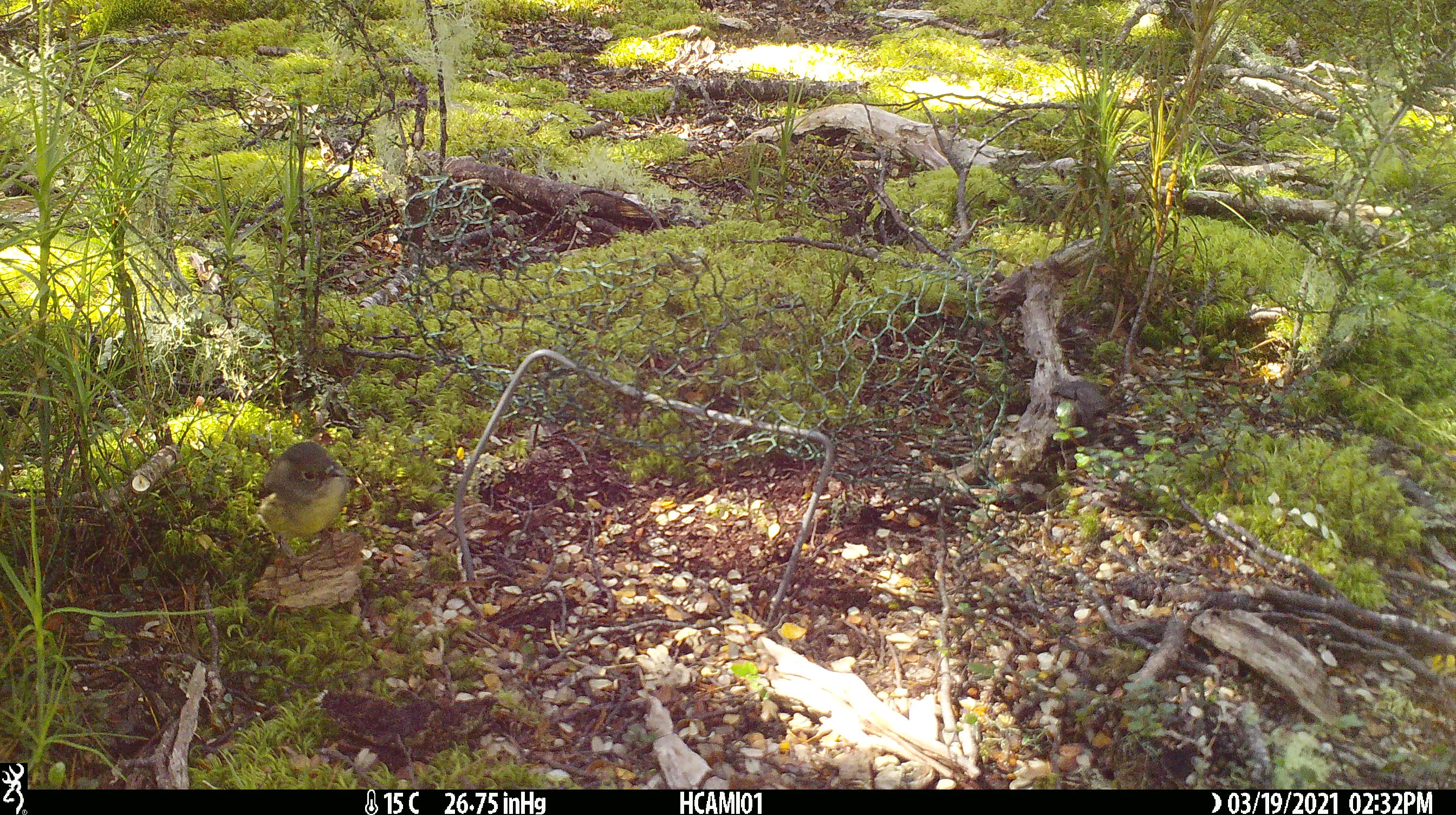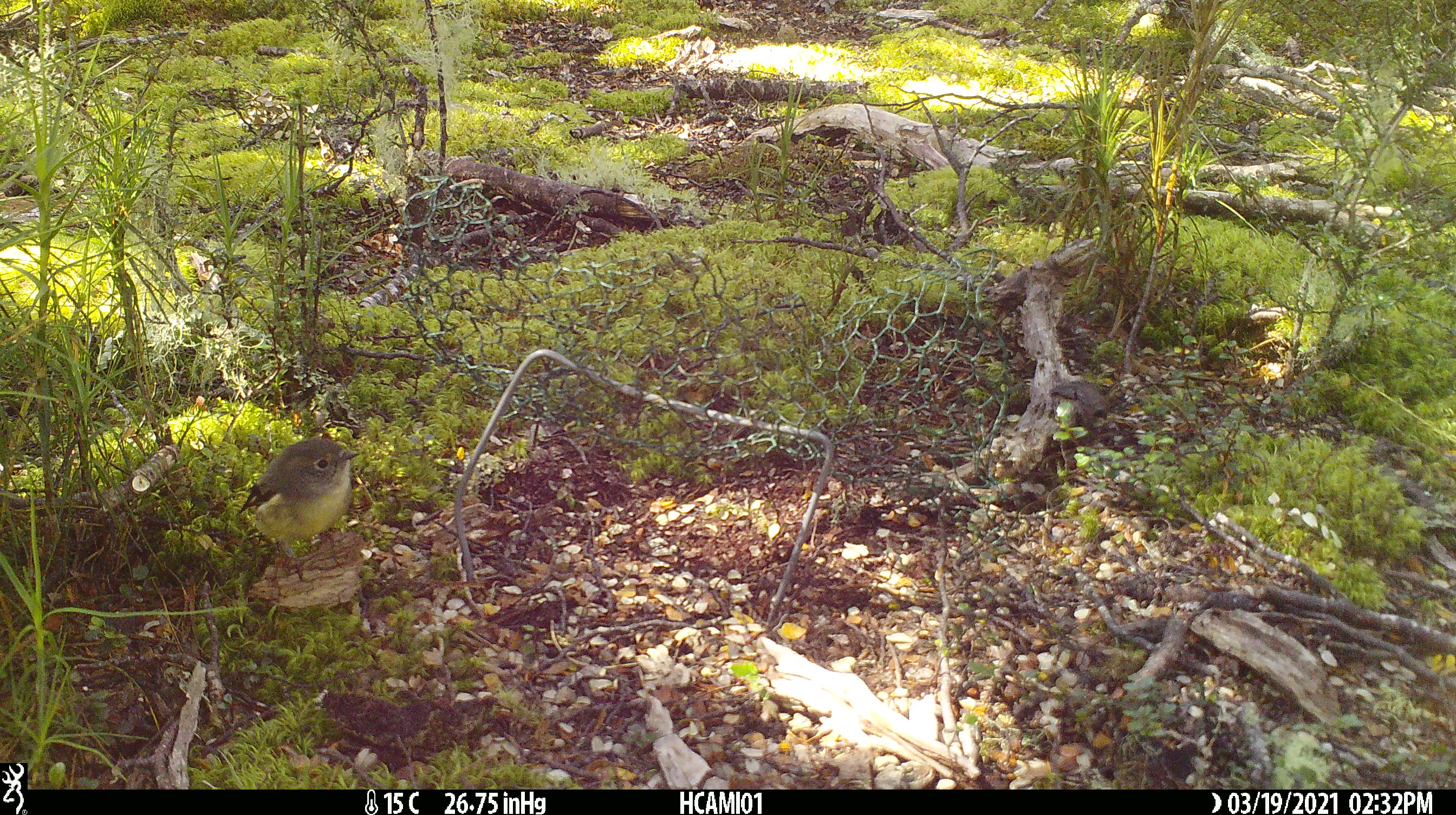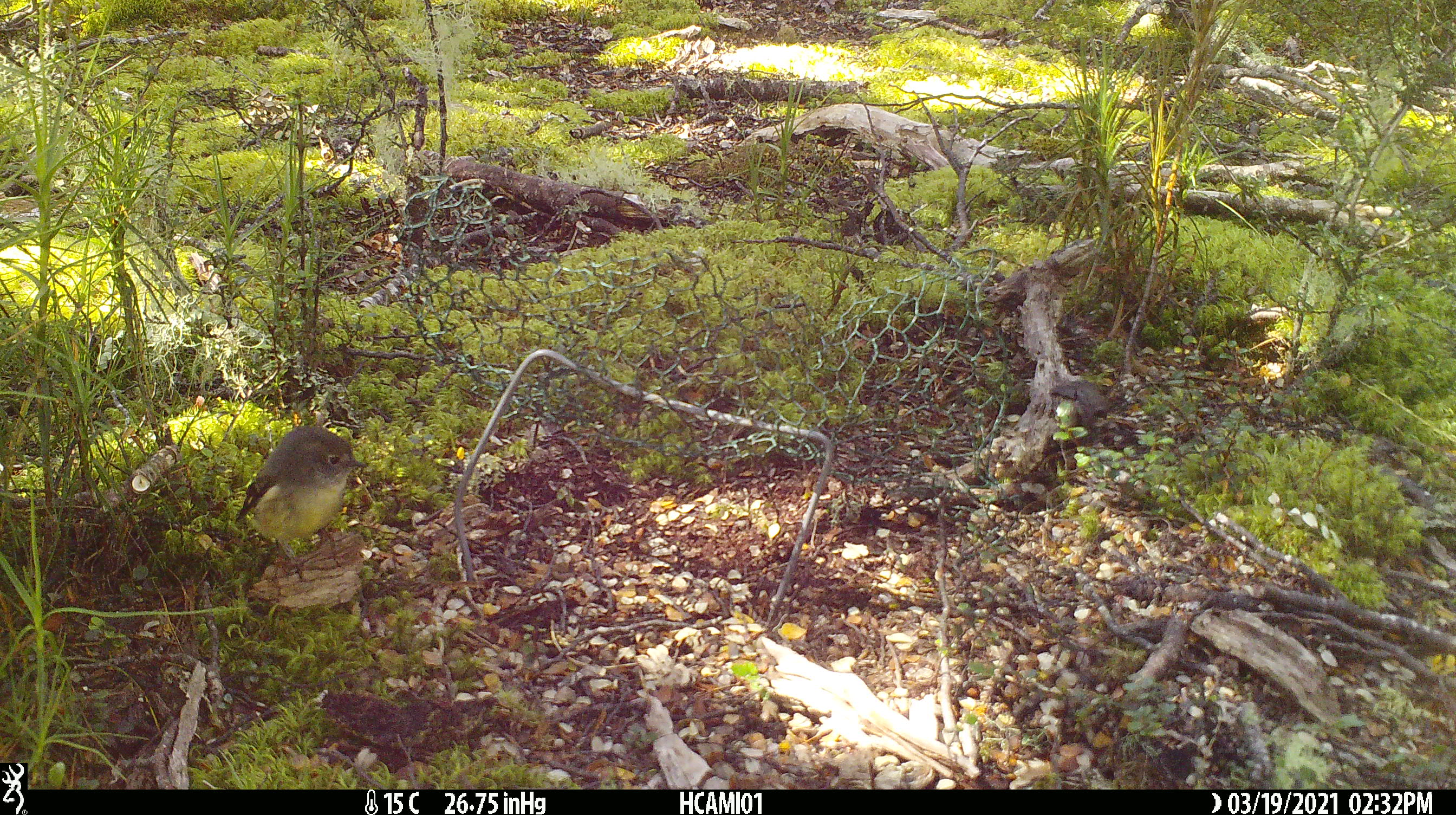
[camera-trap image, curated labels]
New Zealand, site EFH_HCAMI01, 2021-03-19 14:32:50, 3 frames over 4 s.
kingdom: Animalia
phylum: Chordata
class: Aves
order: Passeriformes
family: Petroicidae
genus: Petroica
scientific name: Petroica australis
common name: new zealand robin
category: robin